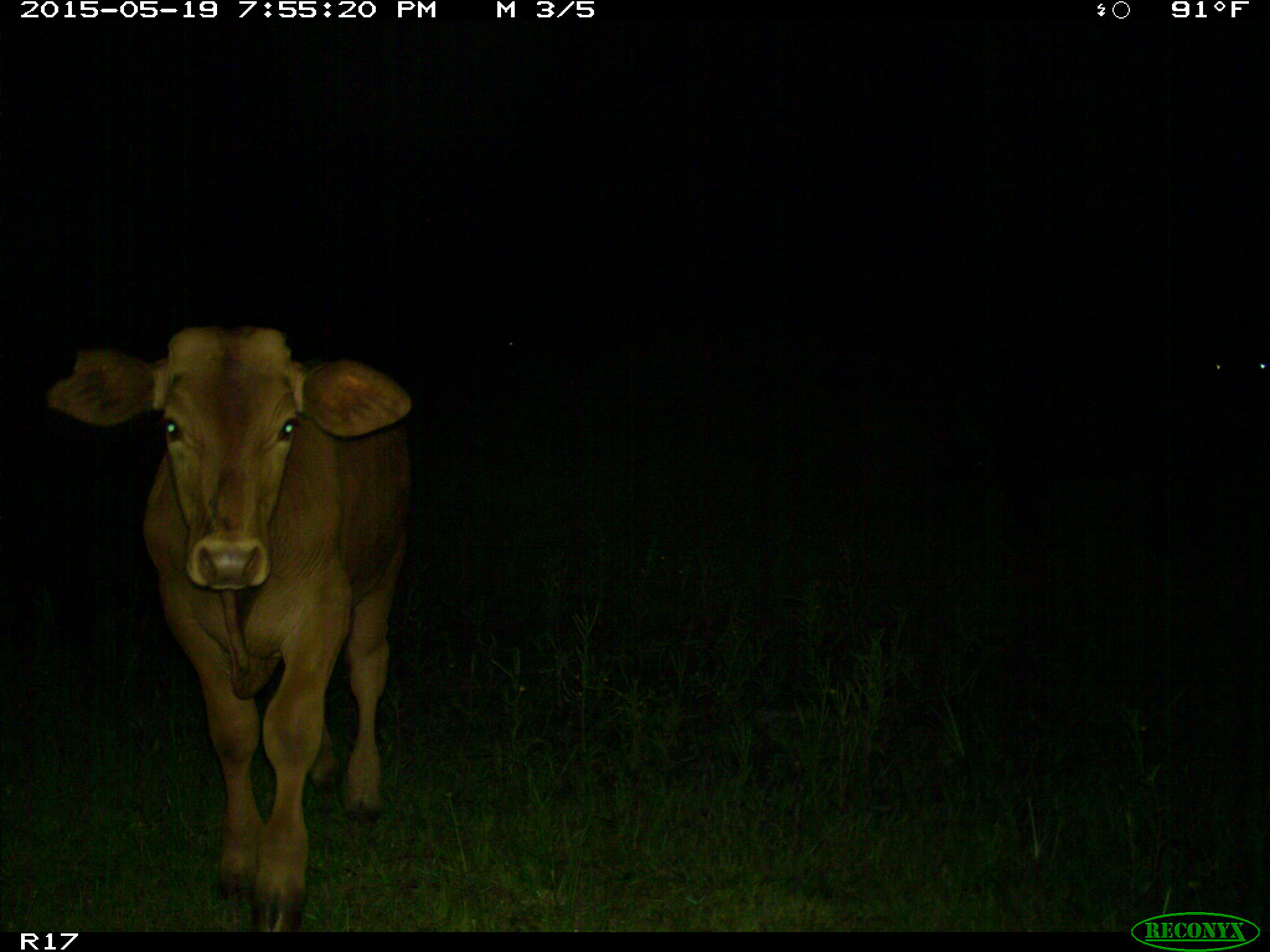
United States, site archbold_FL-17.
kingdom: Animalia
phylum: Chordata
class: Mammalia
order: Artiodactyla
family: Bovidae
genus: Bos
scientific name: Bos taurus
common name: domestic cow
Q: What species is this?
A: Bos taurus (domestic cow).